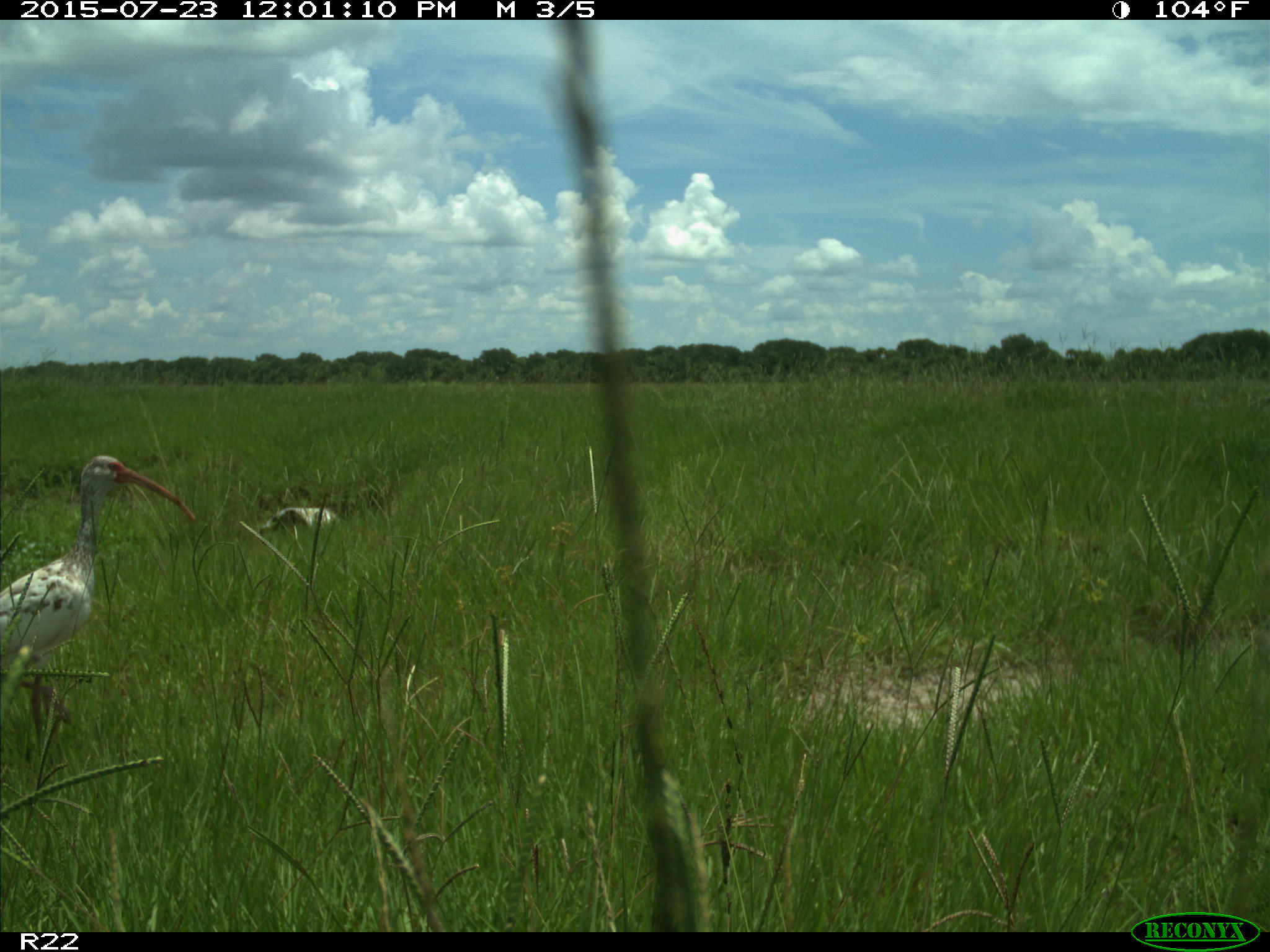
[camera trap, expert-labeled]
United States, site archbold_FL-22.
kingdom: Animalia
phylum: Chordata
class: Mammalia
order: Artiodactyla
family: Bovidae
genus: Bos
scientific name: Bos taurus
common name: domestic cow